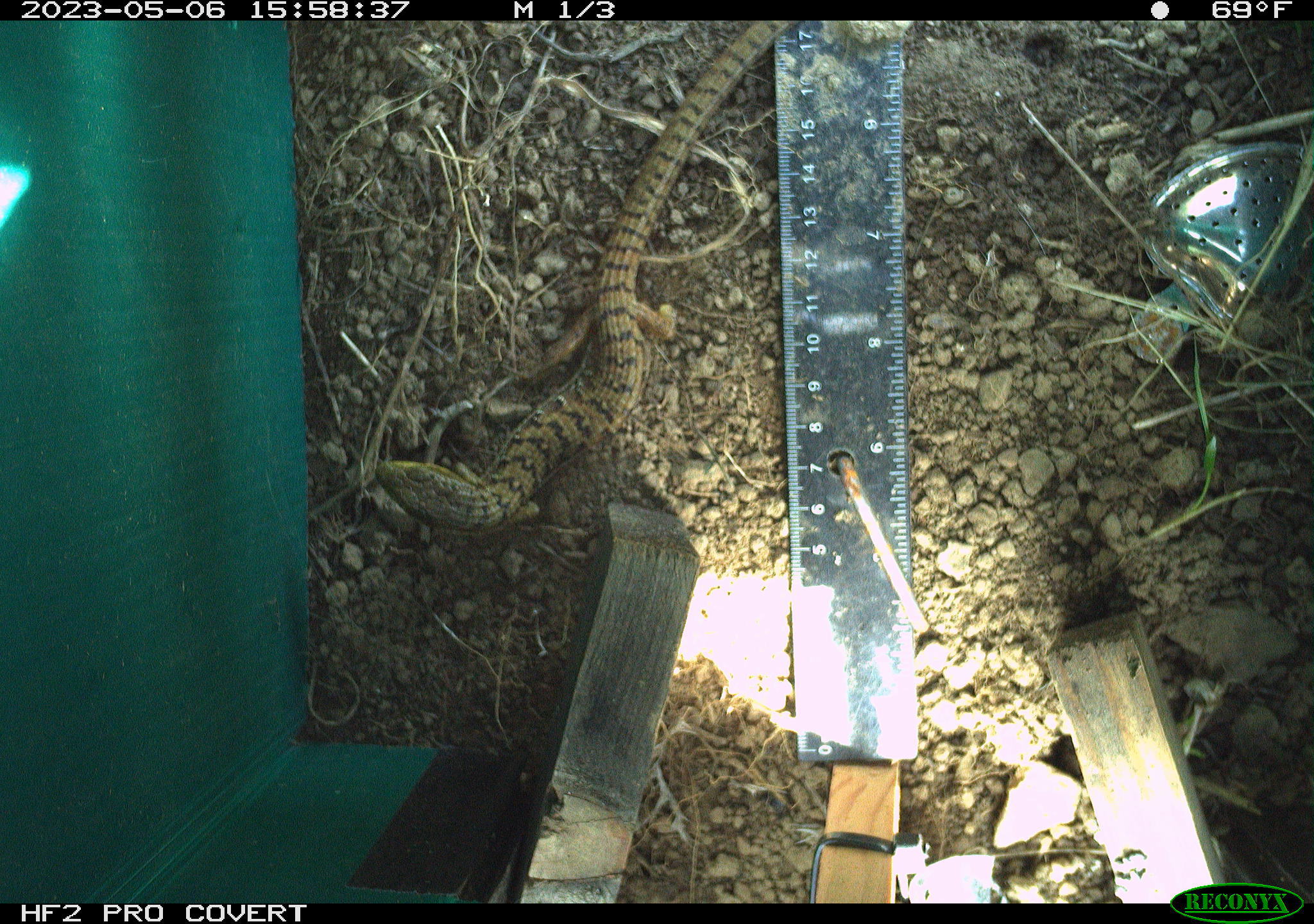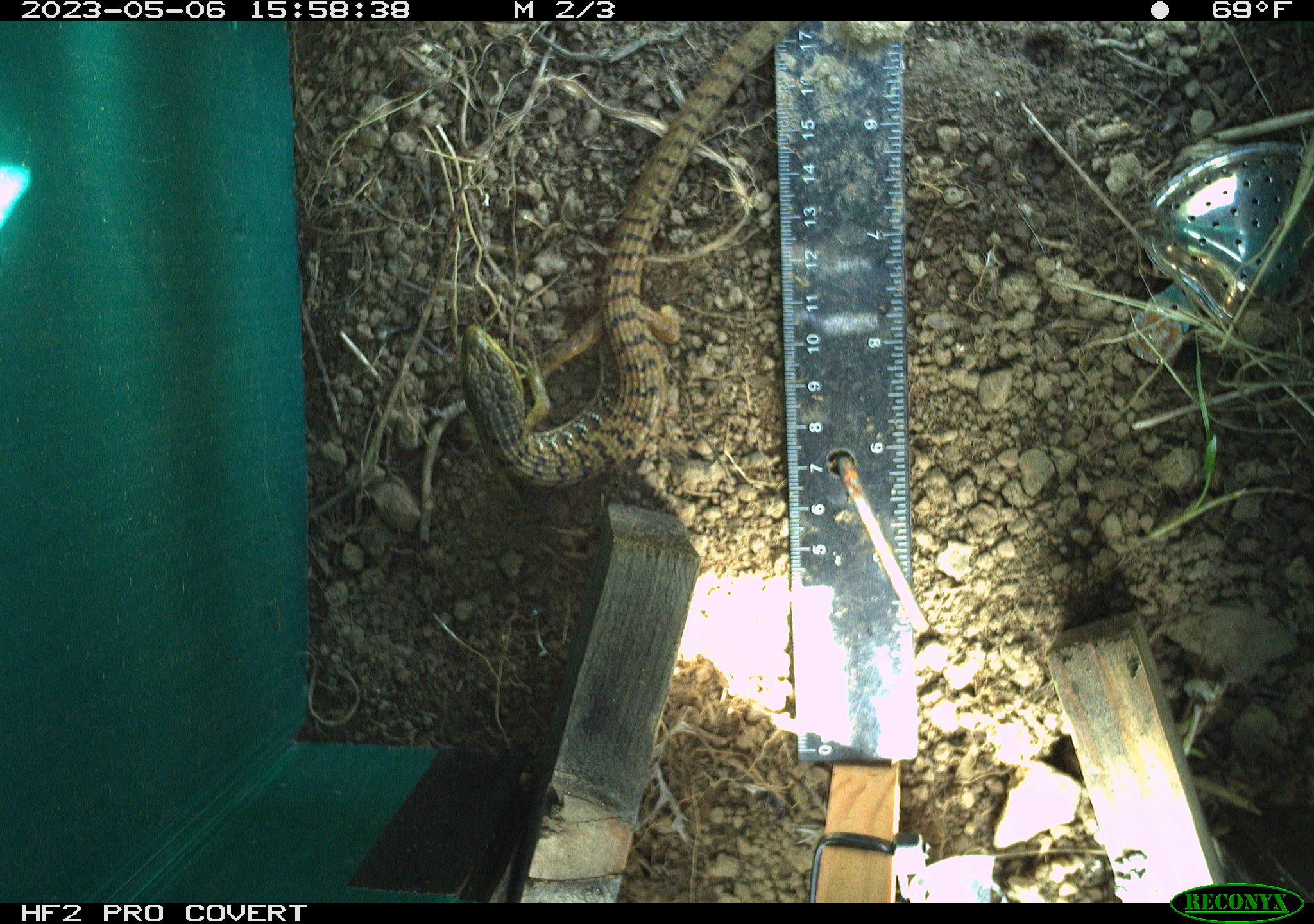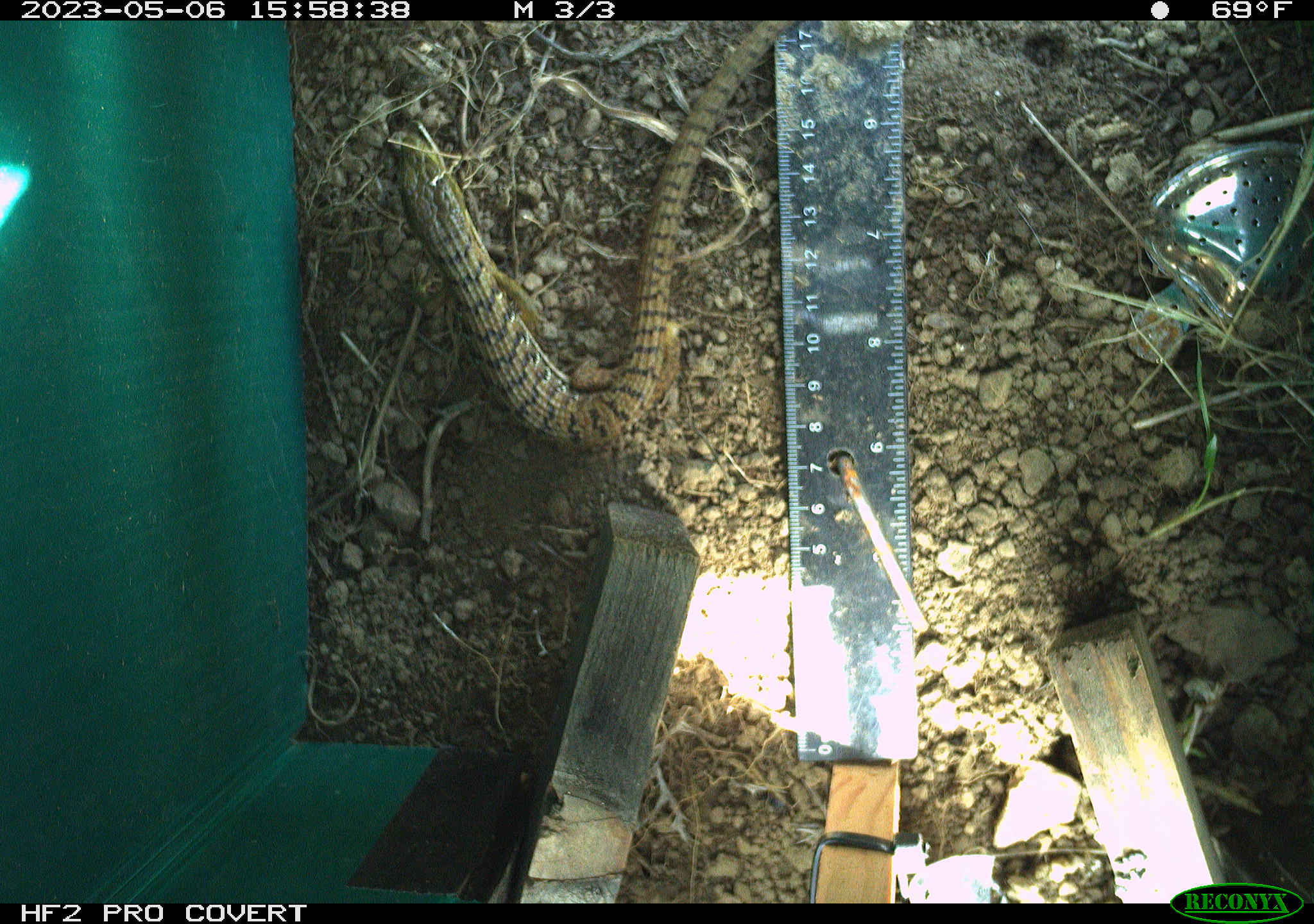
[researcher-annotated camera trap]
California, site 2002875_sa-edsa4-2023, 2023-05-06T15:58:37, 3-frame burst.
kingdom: Animalia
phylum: Chordata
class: Reptilia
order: Squamata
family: Anguidae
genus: Elgaria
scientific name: Elgaria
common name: alligator lizards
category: elgaria species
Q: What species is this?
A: Elgaria species (alligator lizards) (Elgaria).